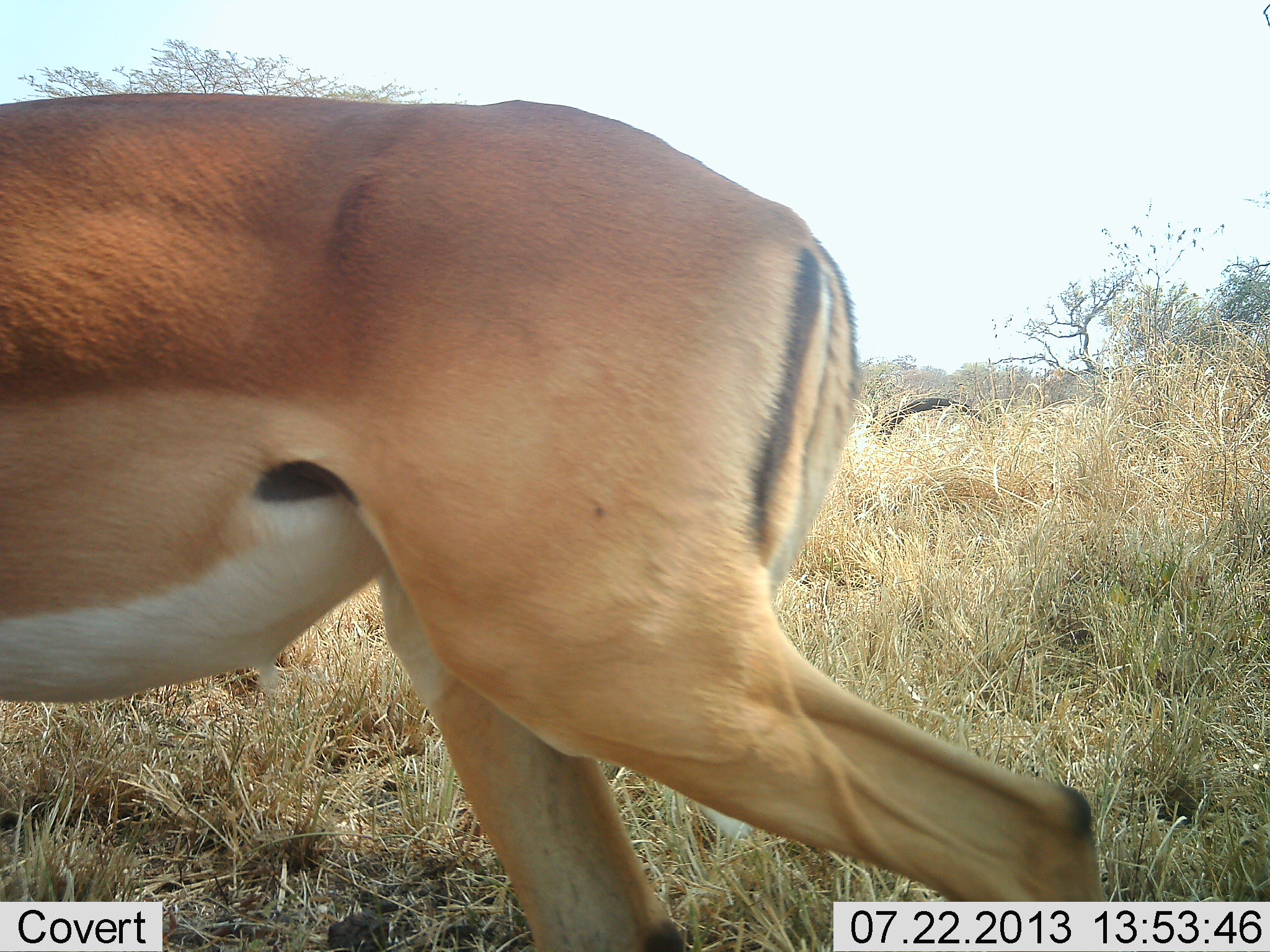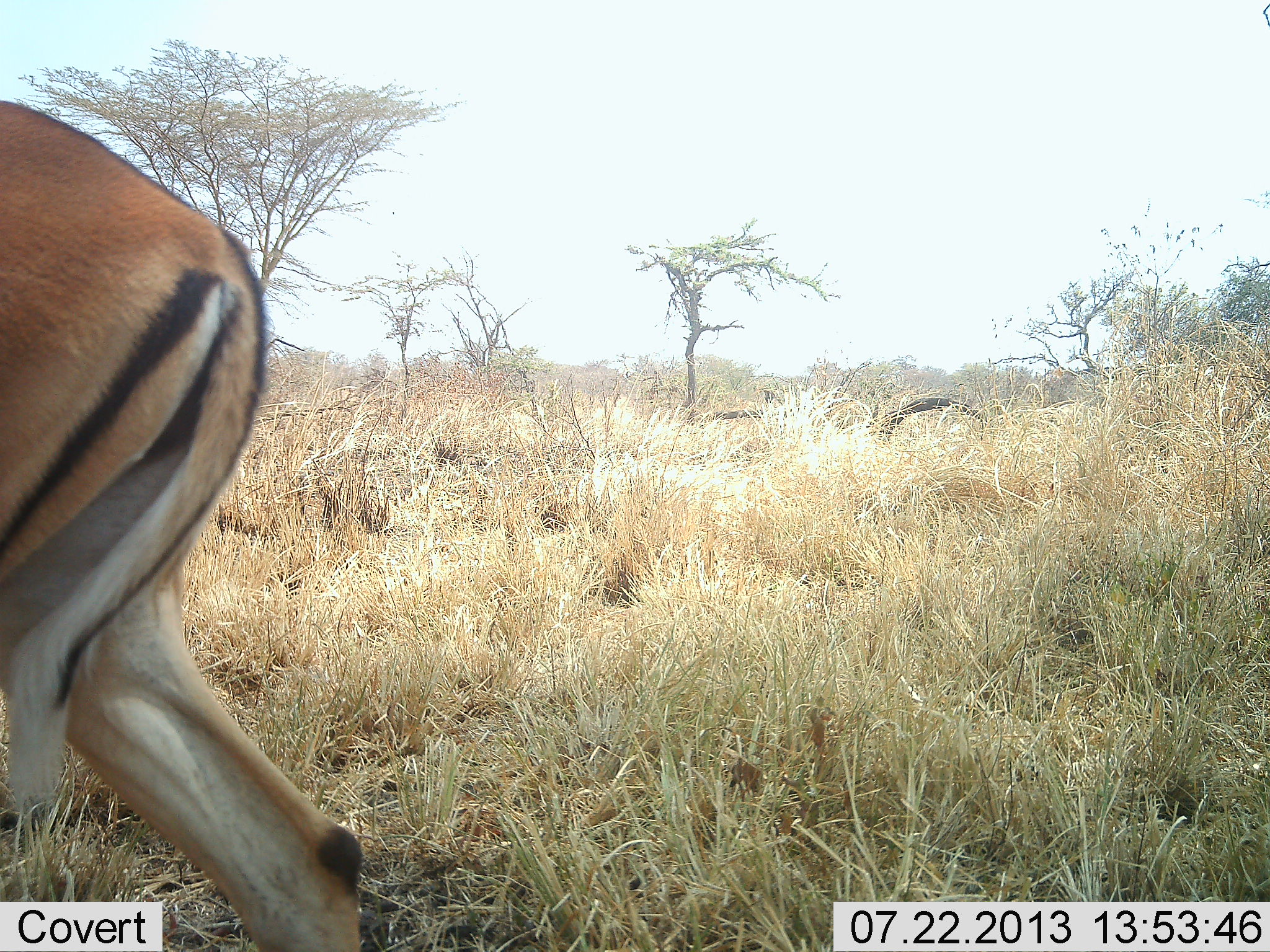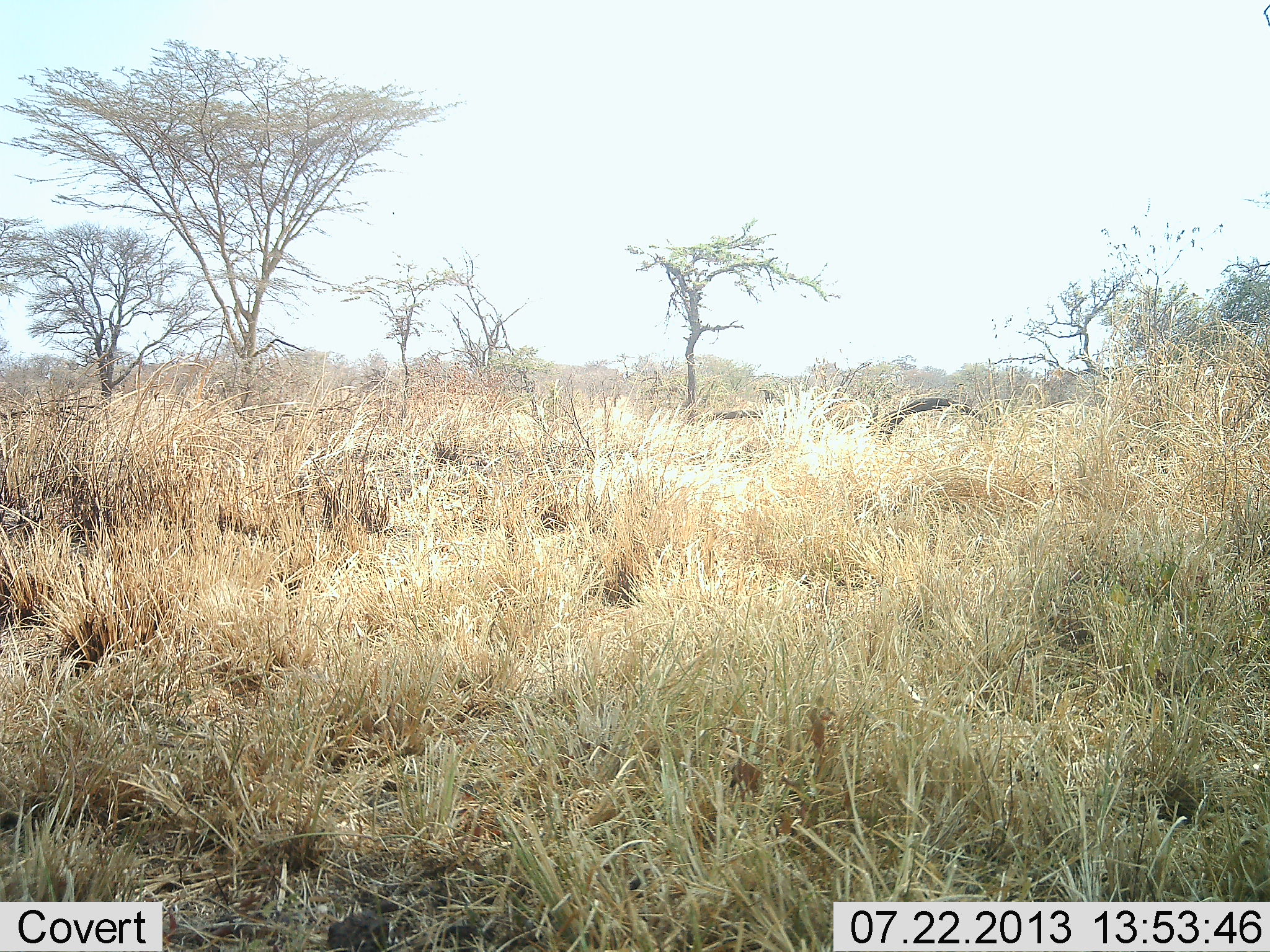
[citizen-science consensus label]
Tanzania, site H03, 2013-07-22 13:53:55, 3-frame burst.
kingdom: Animalia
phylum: Chordata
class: Mammalia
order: Artiodactyla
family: Bovidae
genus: Aepyceros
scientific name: Aepyceros melampus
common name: impala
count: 1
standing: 0%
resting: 0%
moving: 100%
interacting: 0%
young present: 0%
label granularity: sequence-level